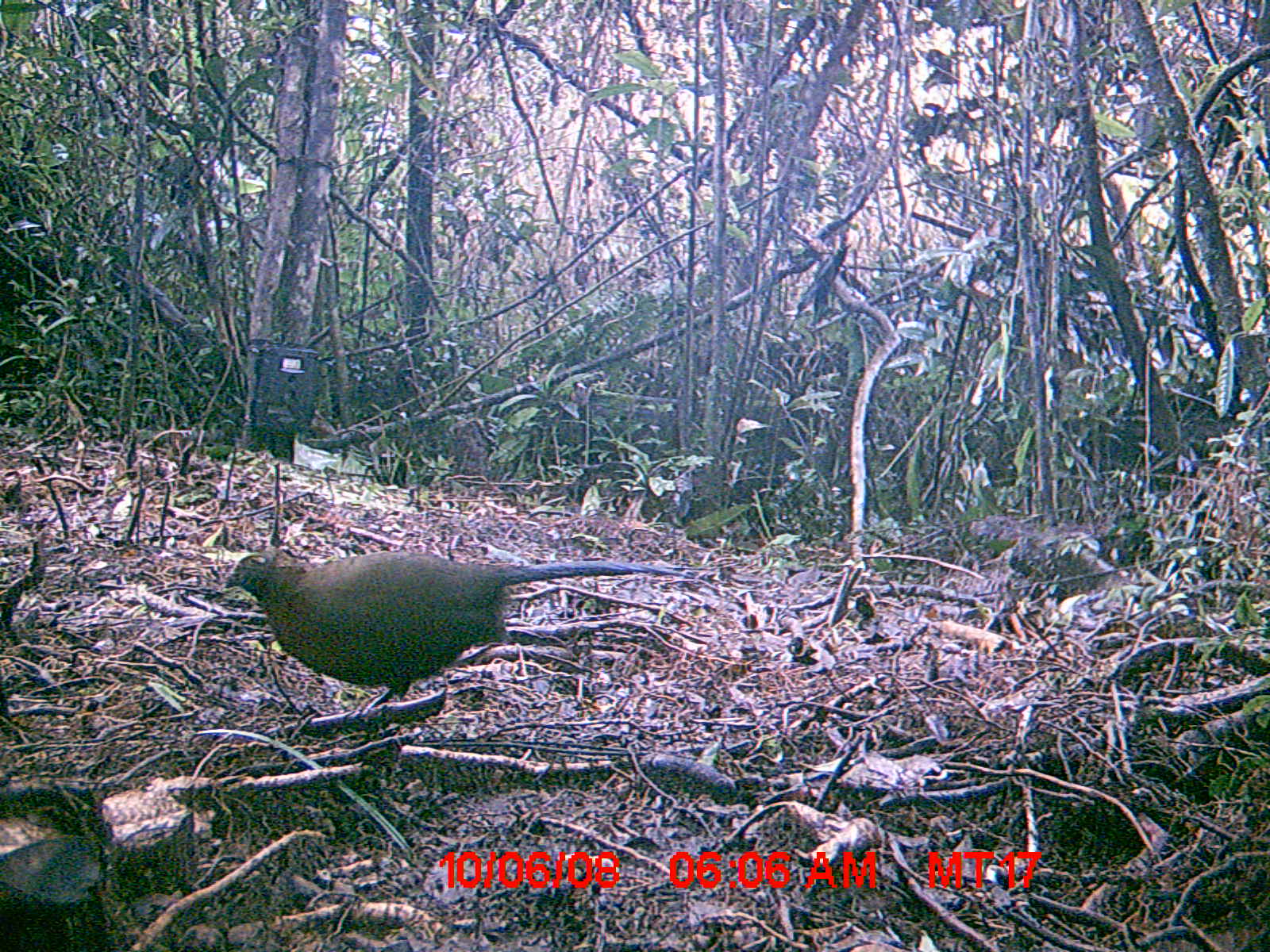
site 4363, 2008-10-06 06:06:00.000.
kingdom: Animalia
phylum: Chordata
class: Aves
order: Cuculiformes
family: Cuculidae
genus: Coua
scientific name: Coua serriana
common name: red-breasted coua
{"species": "Coua serriana (red-breasted coua)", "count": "1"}